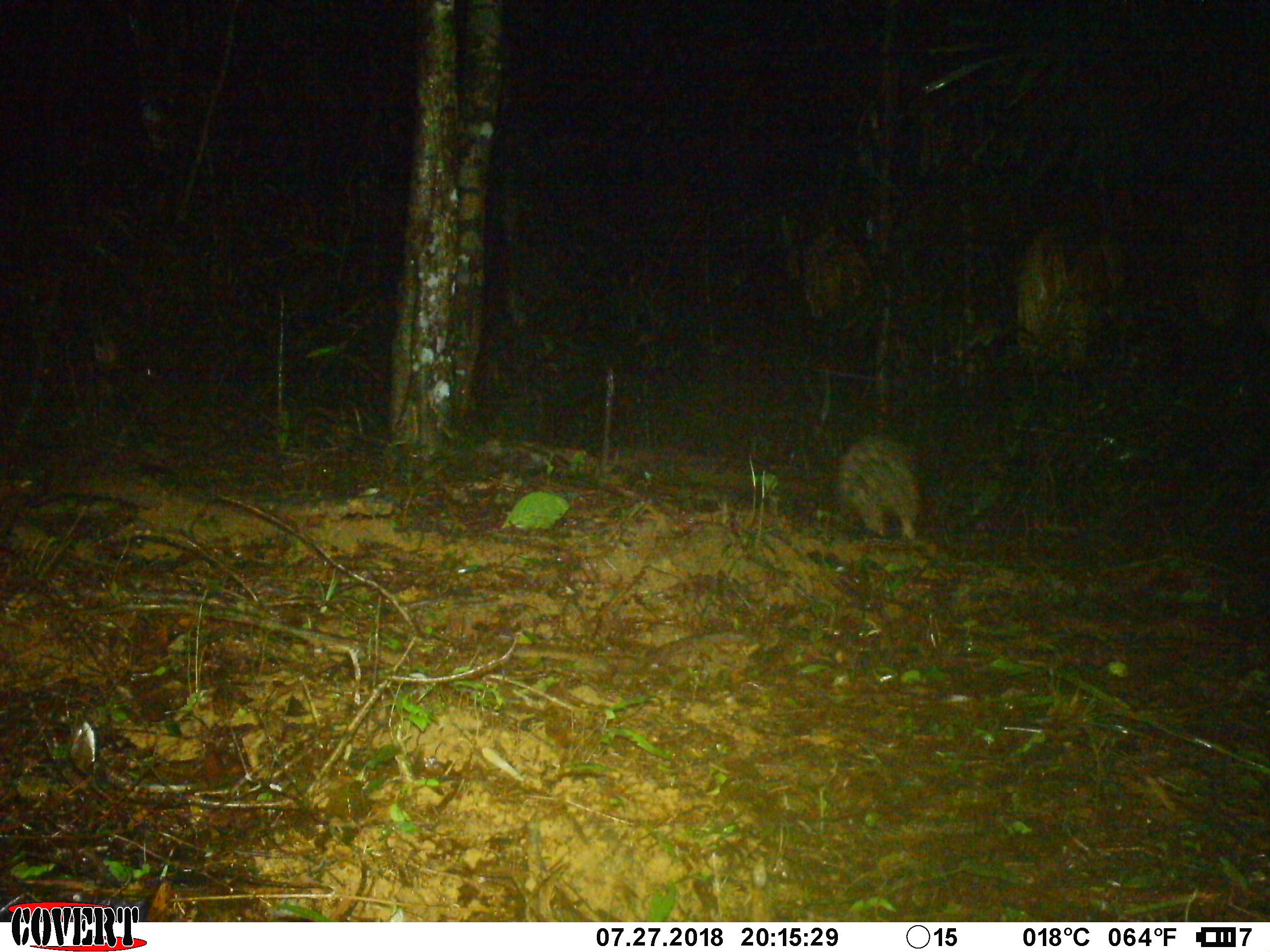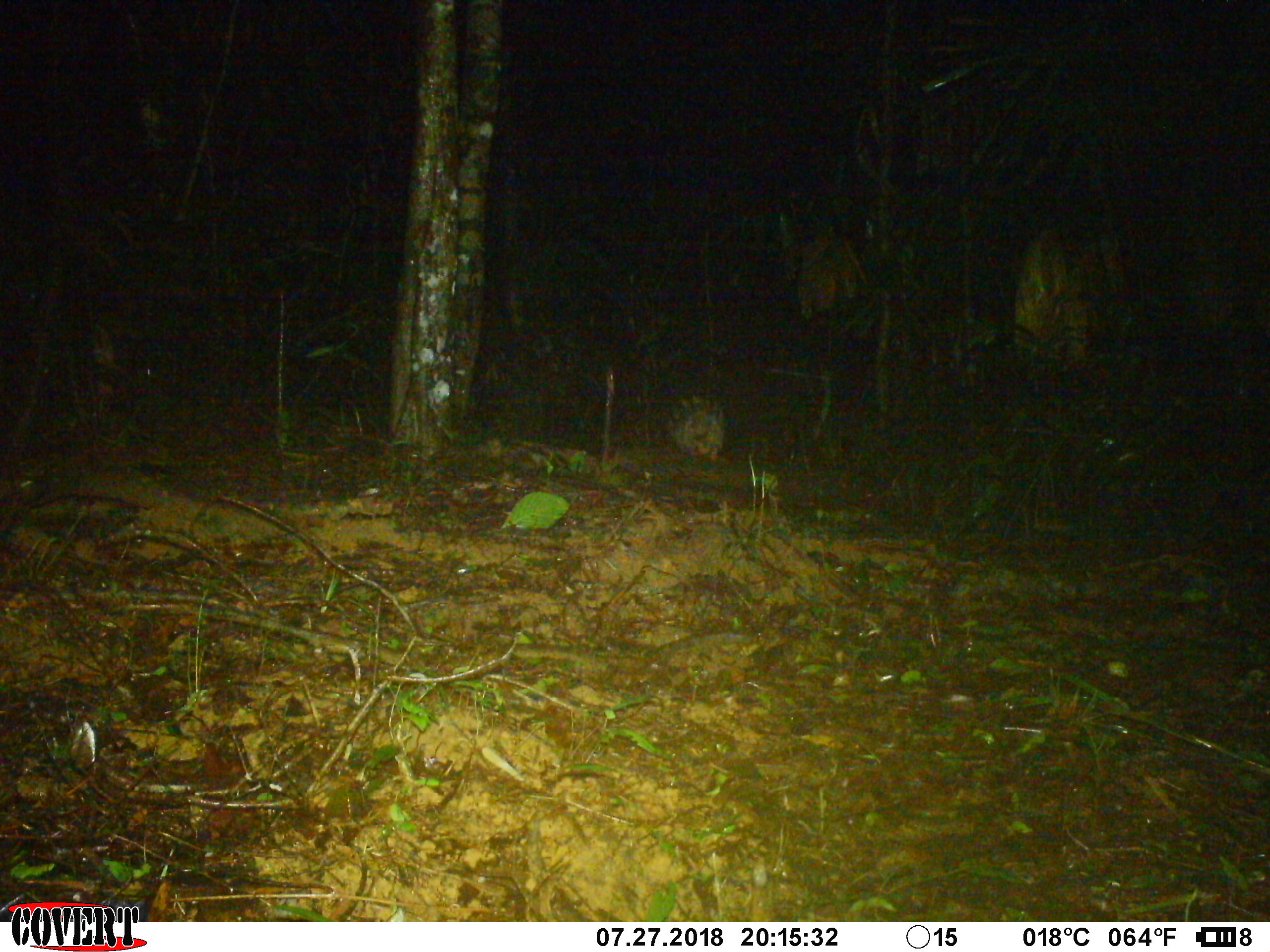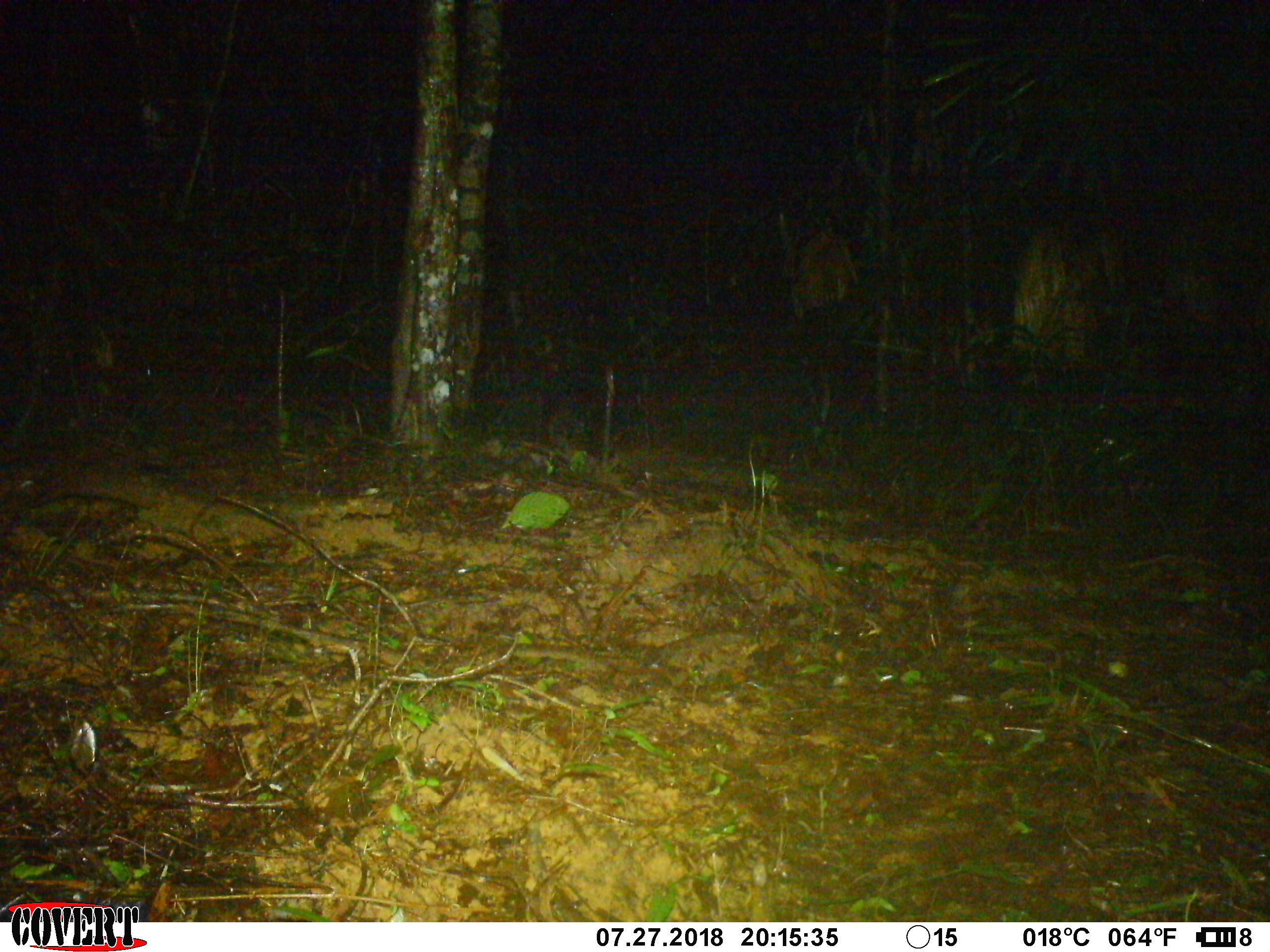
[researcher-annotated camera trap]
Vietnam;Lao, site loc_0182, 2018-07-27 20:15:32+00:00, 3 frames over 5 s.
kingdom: Animalia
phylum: Chordata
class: Mammalia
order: Rodentia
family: Hystricidae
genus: Hystrix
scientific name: Hystrix brachyura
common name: malayan porcupine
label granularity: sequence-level